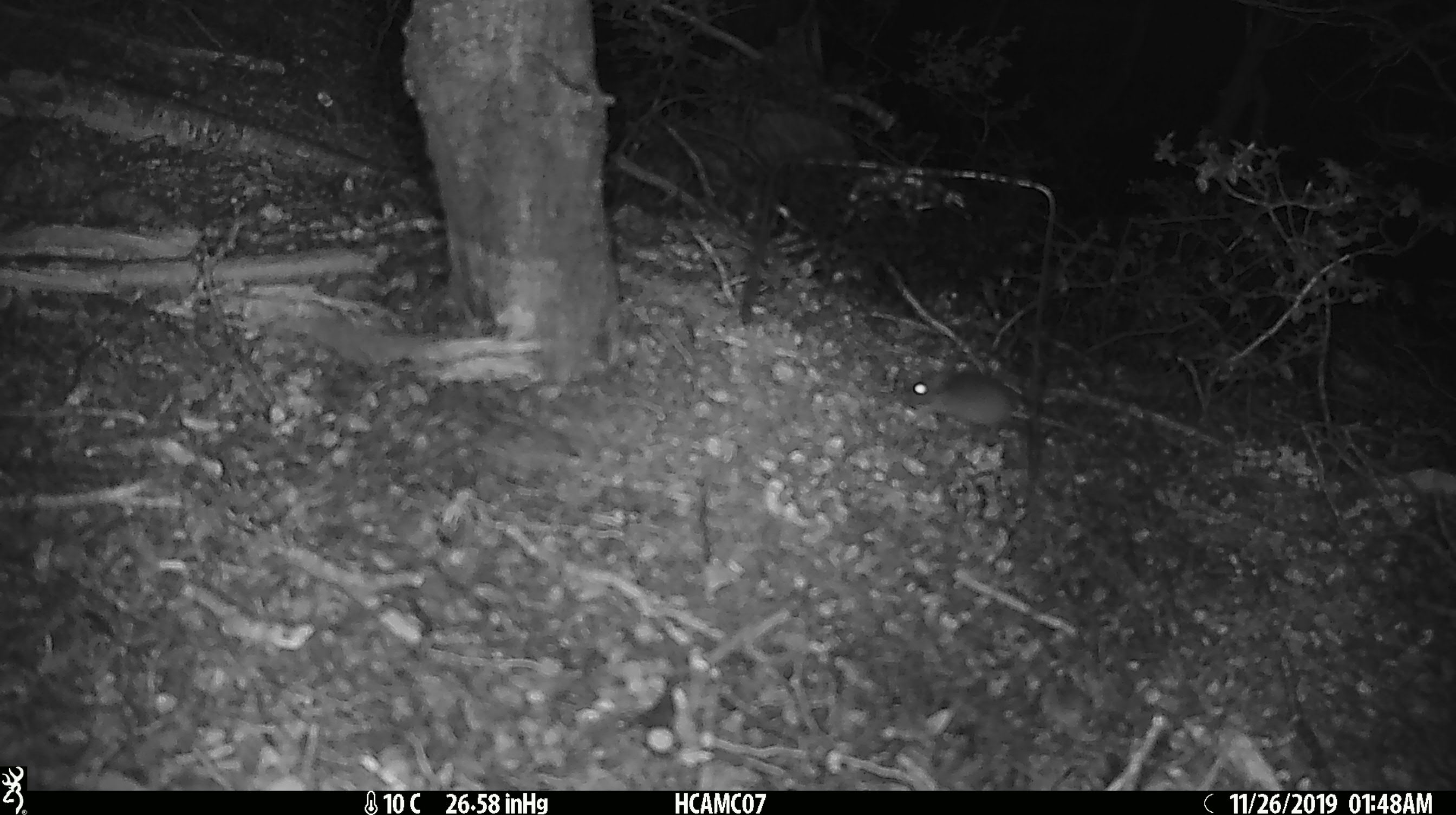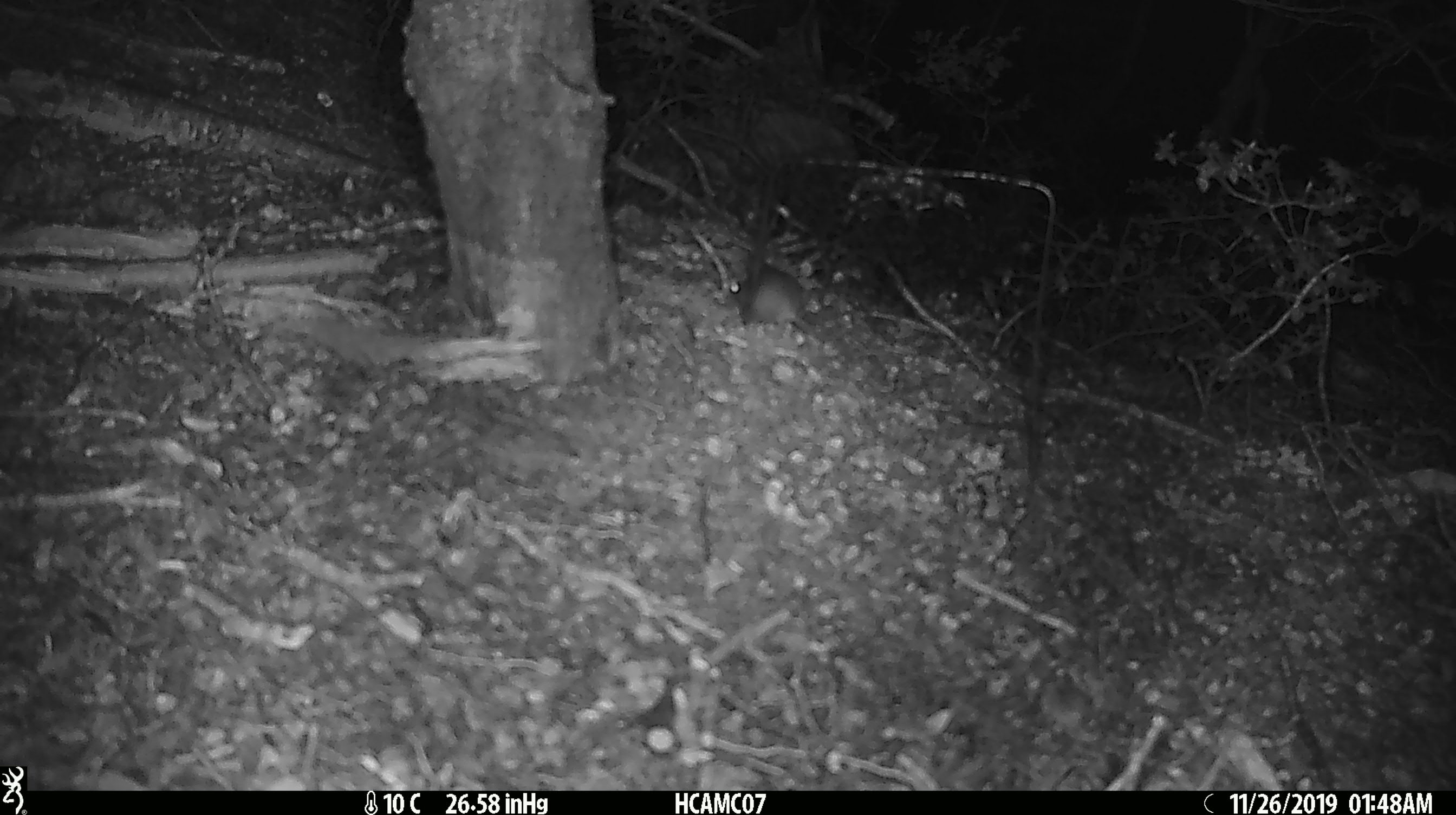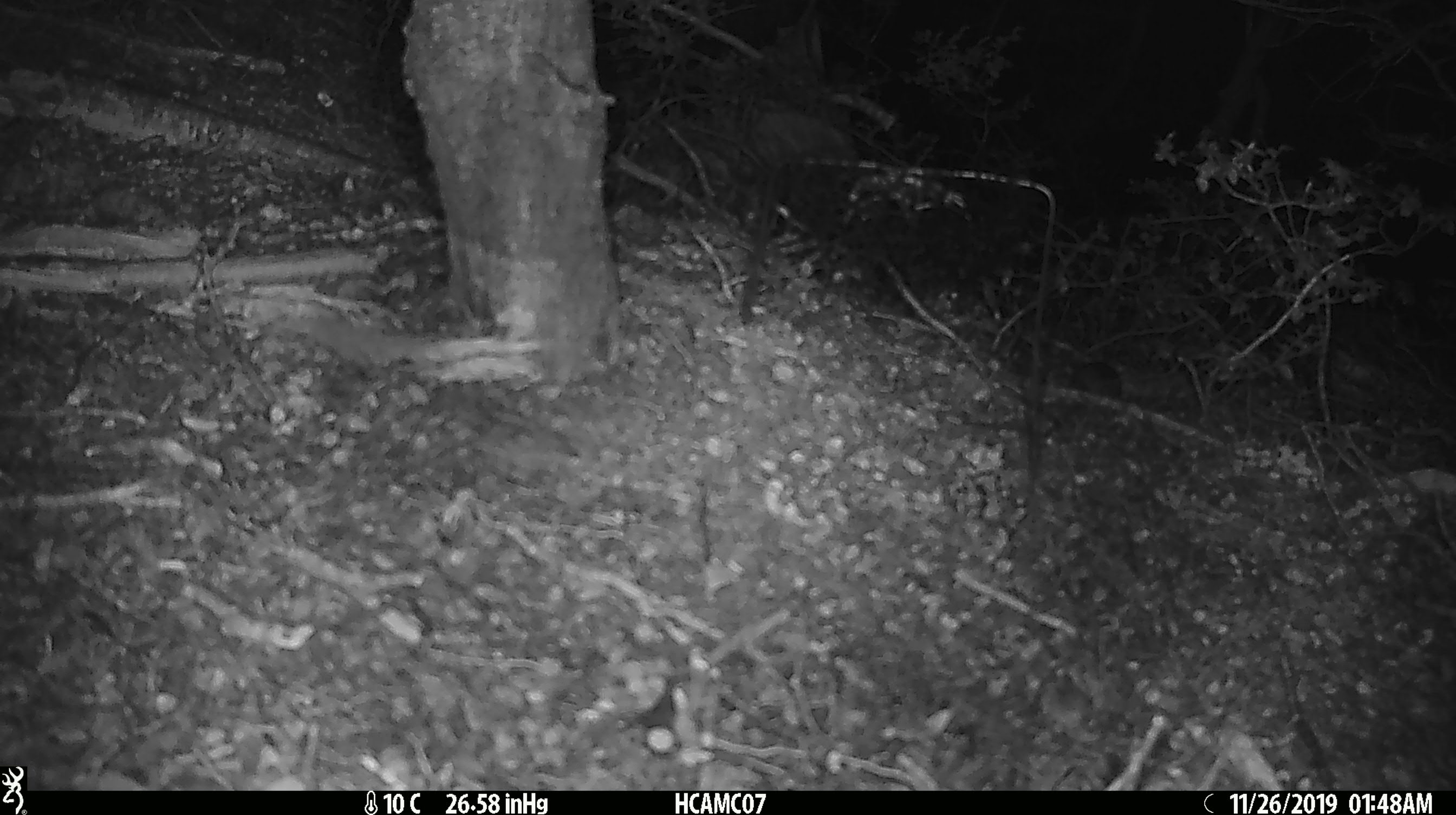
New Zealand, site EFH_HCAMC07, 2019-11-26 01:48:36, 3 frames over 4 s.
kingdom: Animalia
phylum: Chordata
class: Mammalia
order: Rodentia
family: Muridae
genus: Mus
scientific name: Mus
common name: mouse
Mouse (Mus).